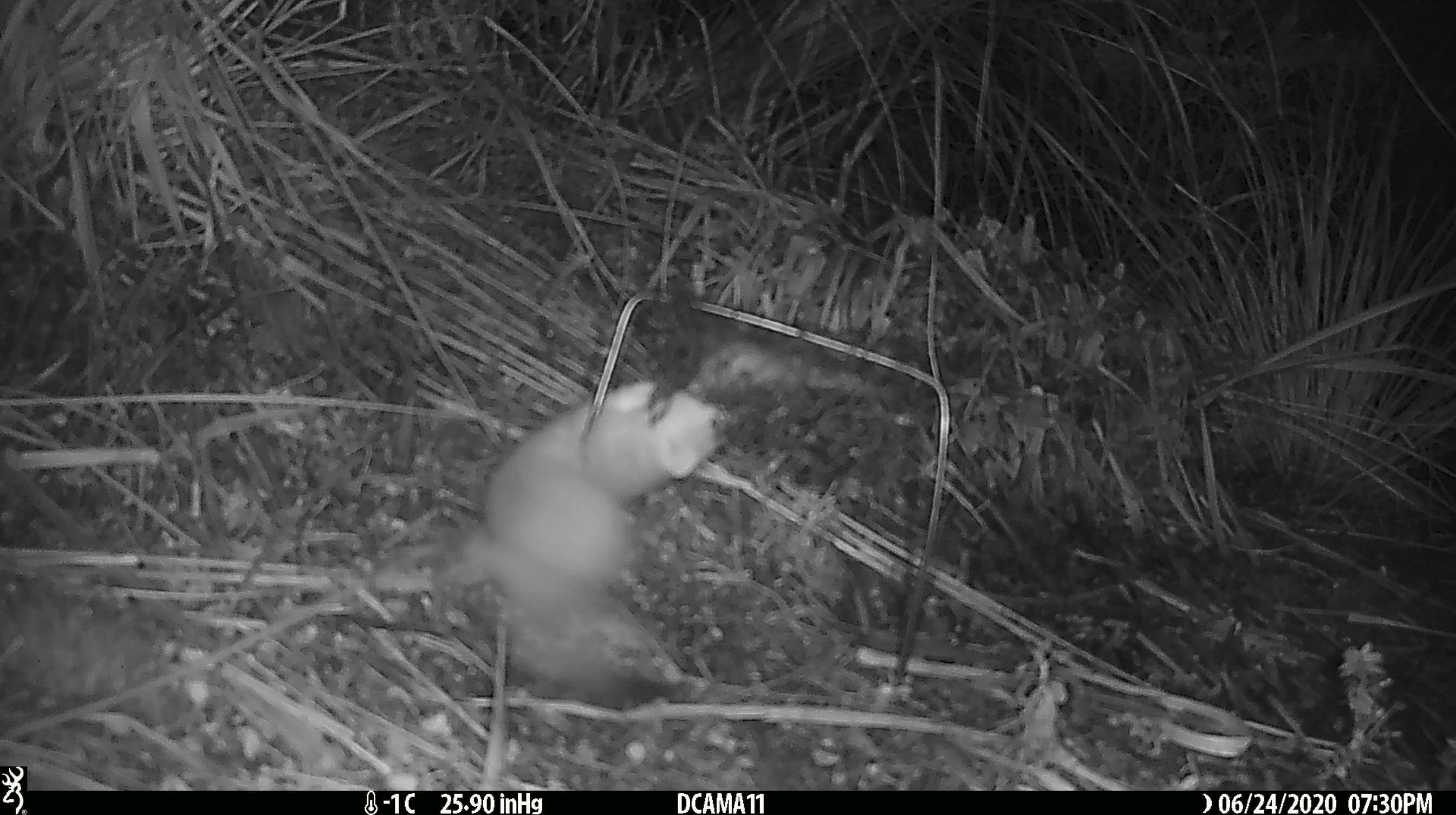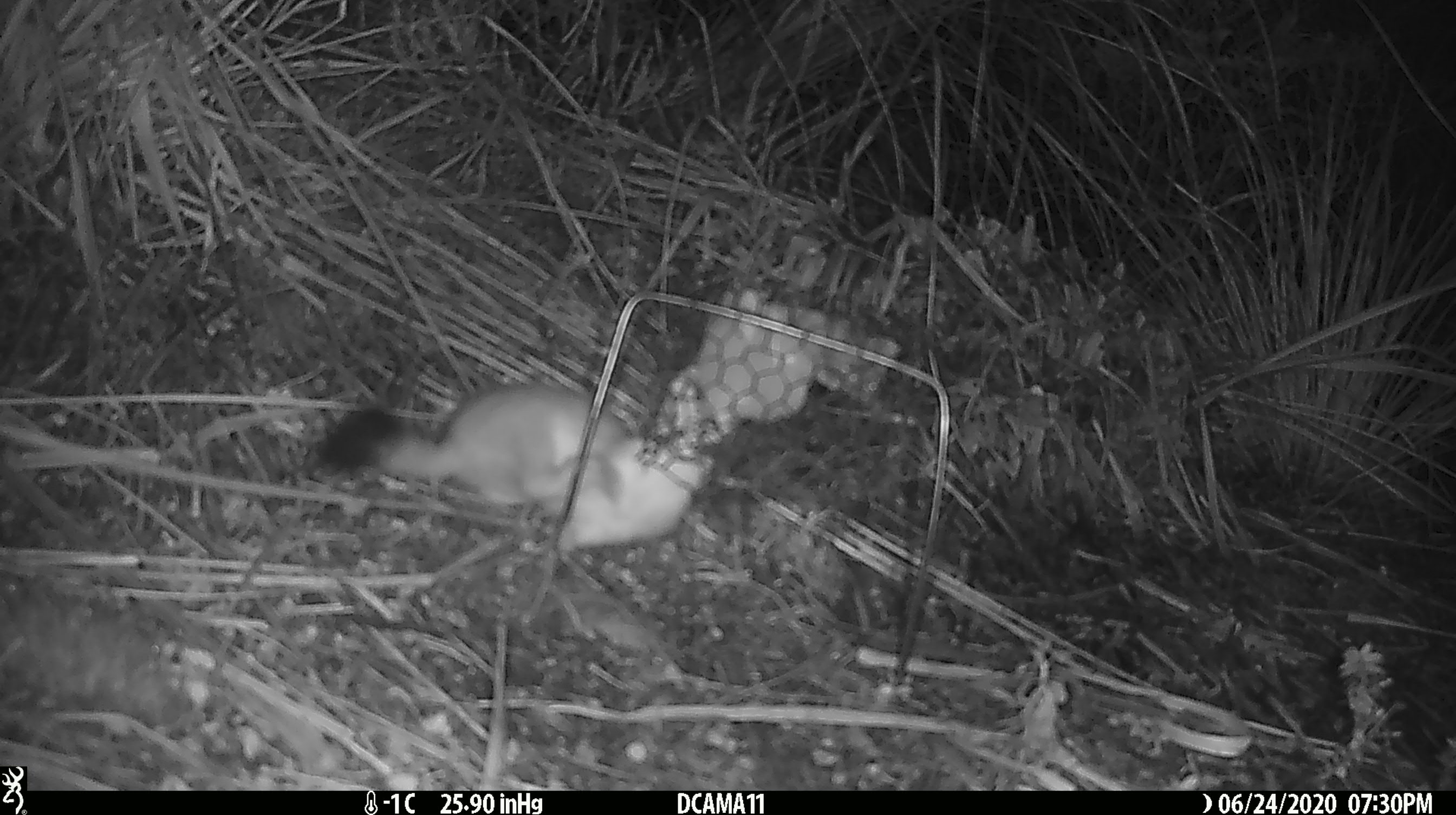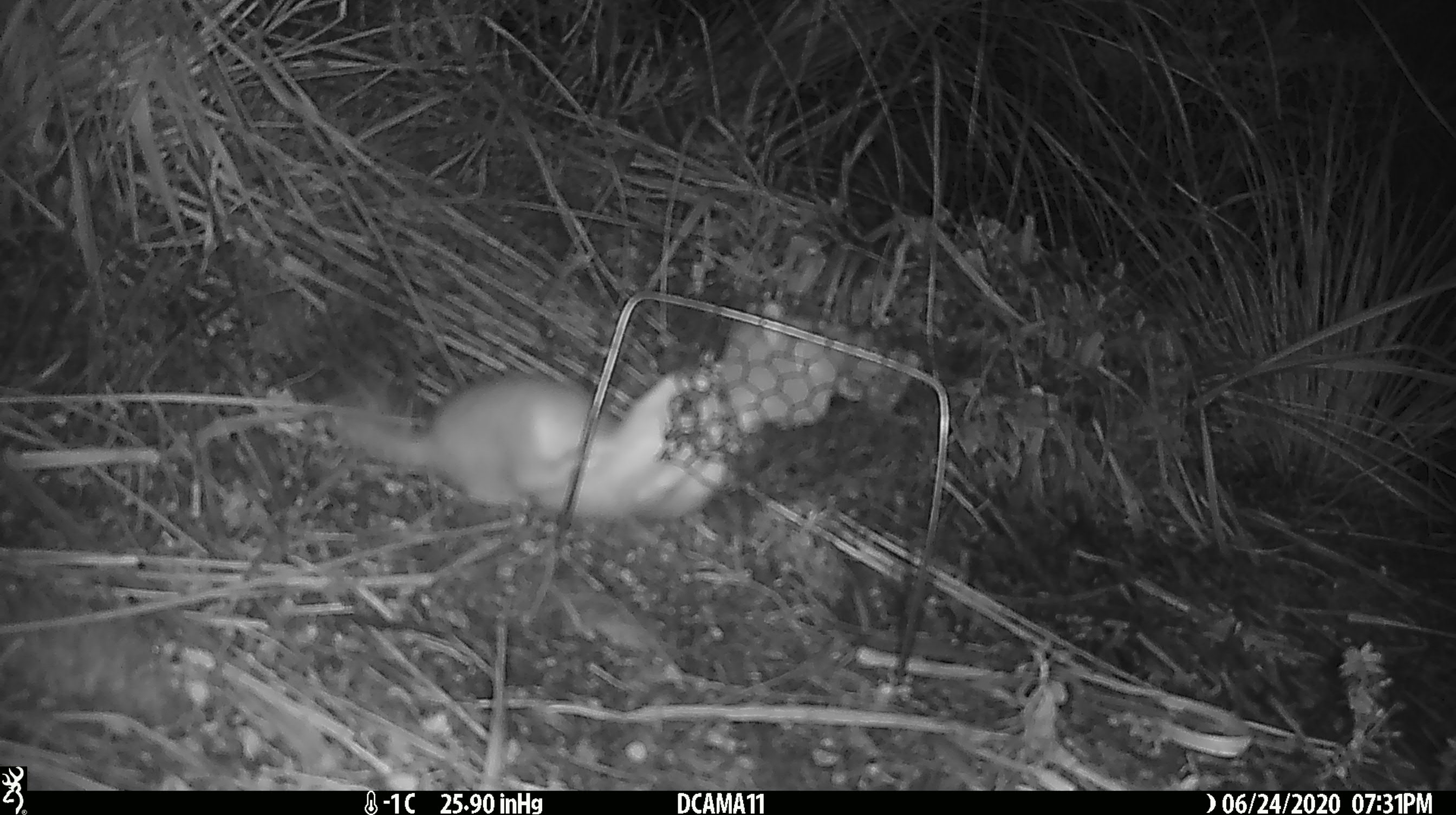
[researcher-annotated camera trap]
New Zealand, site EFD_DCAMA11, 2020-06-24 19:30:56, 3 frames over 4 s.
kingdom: Animalia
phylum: Chordata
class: Mammalia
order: Carnivora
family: Mustelidae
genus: Mustela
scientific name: Mustela erminea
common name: stoat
Stoat (Mustela erminea).